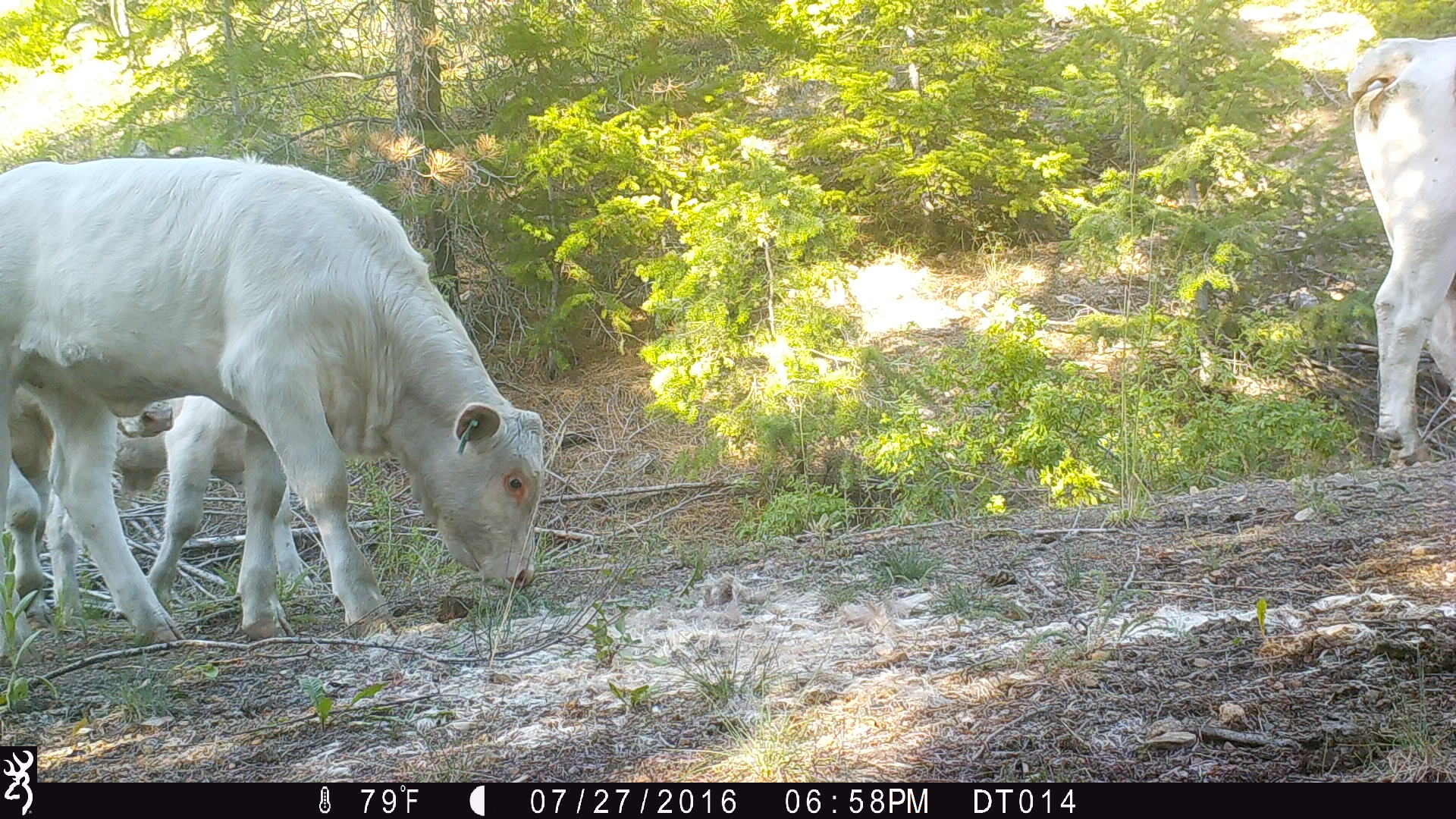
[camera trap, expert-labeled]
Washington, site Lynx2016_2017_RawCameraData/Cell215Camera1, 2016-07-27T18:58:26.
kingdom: Animalia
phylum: Chordata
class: Mammalia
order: Artiodactyla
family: Bovidae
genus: Bos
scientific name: Bos taurus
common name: domestic cattle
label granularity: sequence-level